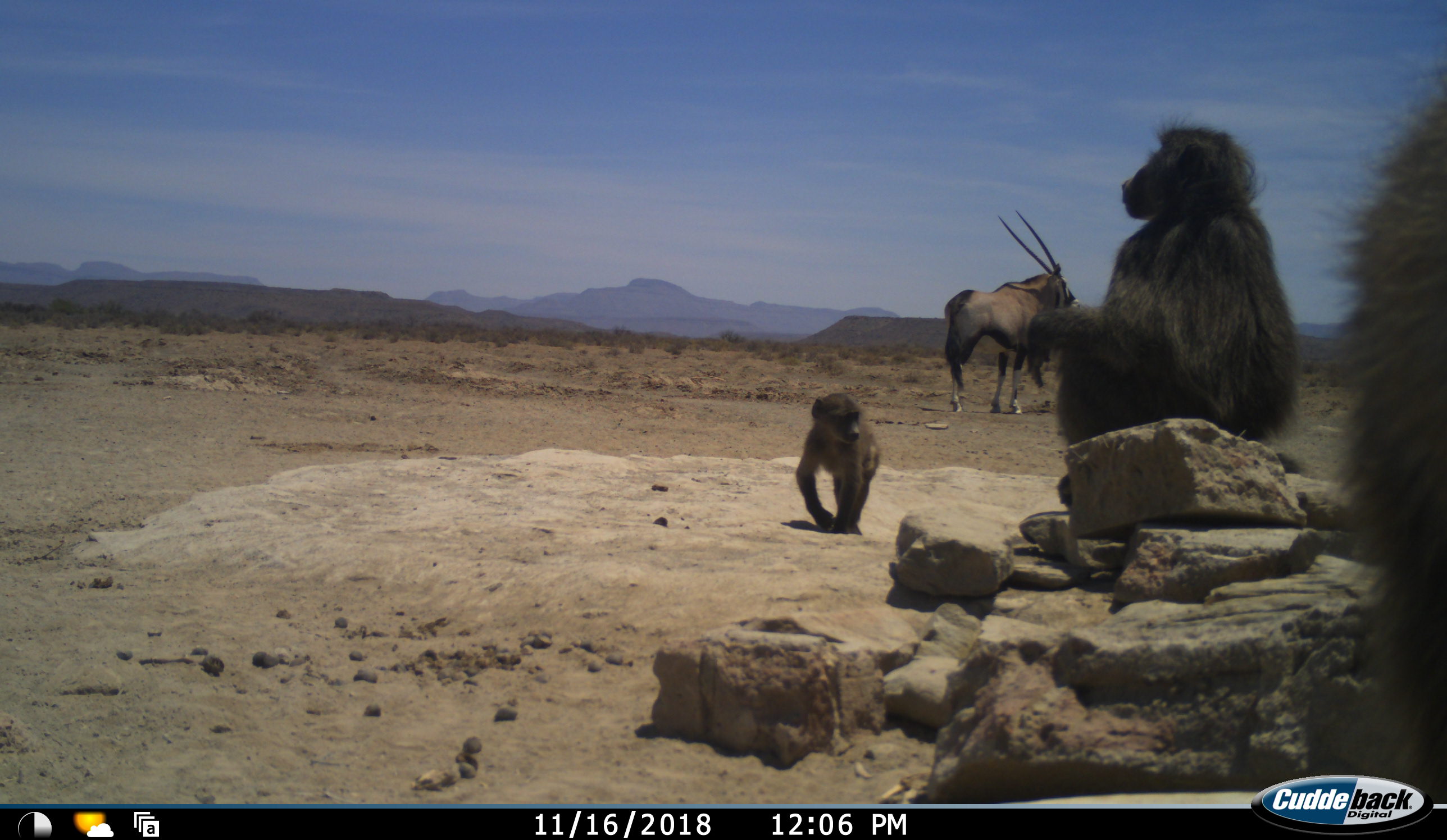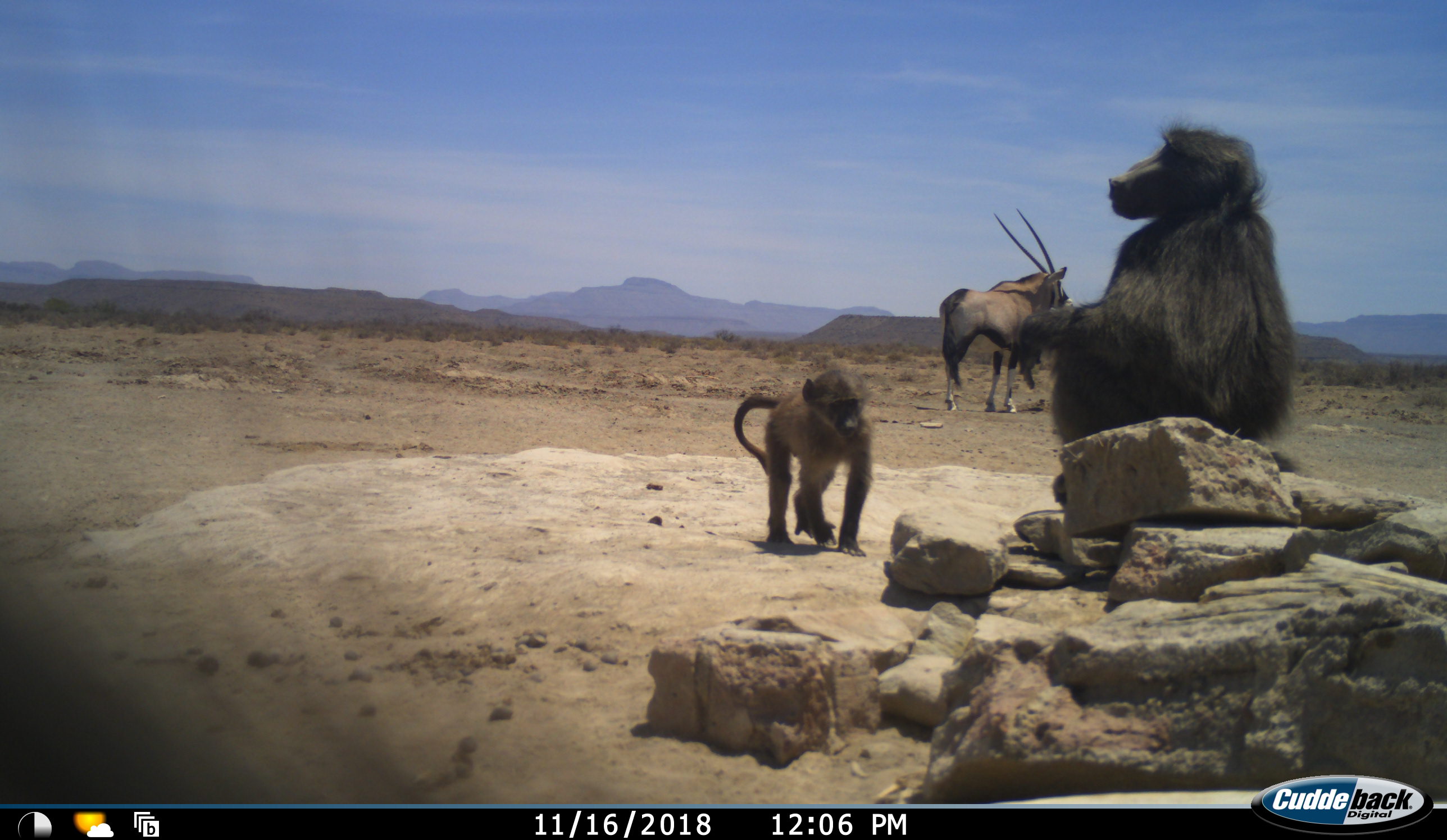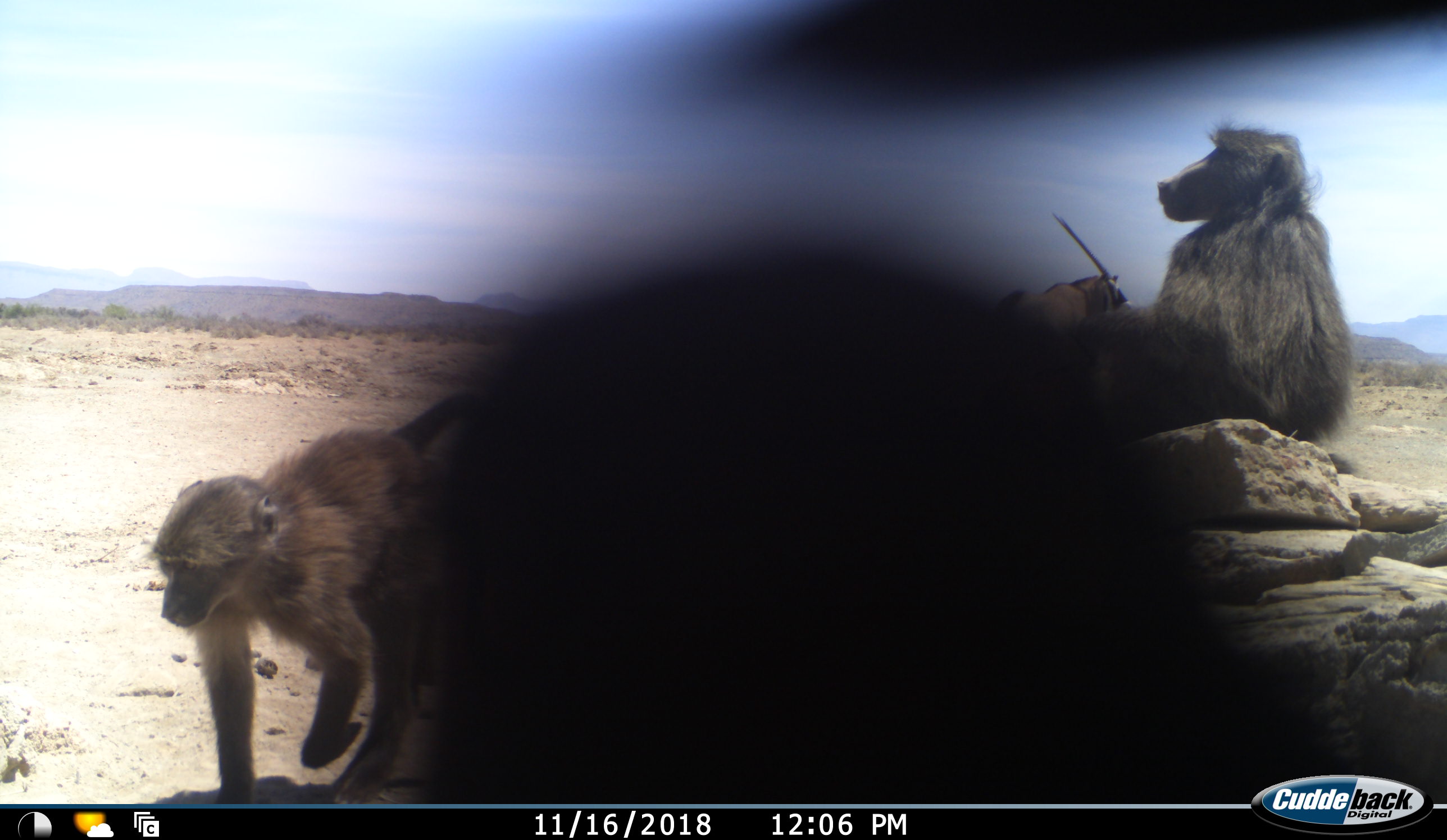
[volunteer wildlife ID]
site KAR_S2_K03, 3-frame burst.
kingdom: Animalia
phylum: Chordata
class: Mammalia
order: Primates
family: Cercopithecidae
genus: Papio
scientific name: Papio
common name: baboon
Baboon (Papio), count 3. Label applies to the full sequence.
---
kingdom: Animalia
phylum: Chordata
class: Mammalia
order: Artiodactyla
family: Bovidae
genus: Oryx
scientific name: Oryx gazella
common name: gemsbok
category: oryx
Oryx (gemsbok) (Oryx gazella), count 1. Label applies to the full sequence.